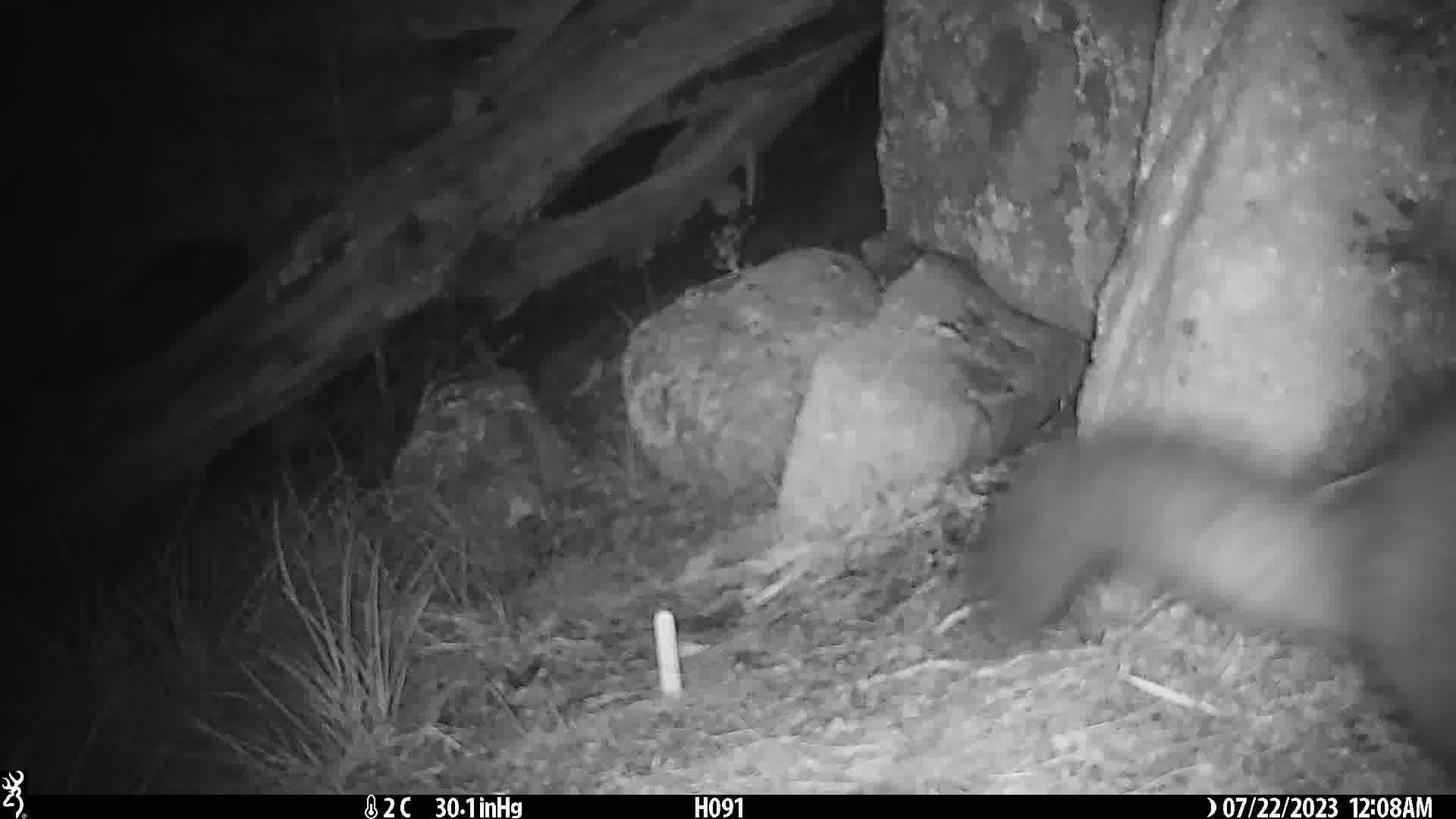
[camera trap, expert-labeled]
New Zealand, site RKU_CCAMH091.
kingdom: Animalia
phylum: Chordata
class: Mammalia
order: Diprotodontia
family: Phalangeridae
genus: Trichosurus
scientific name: Trichosurus vulpecula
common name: common brushtail possum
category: possum